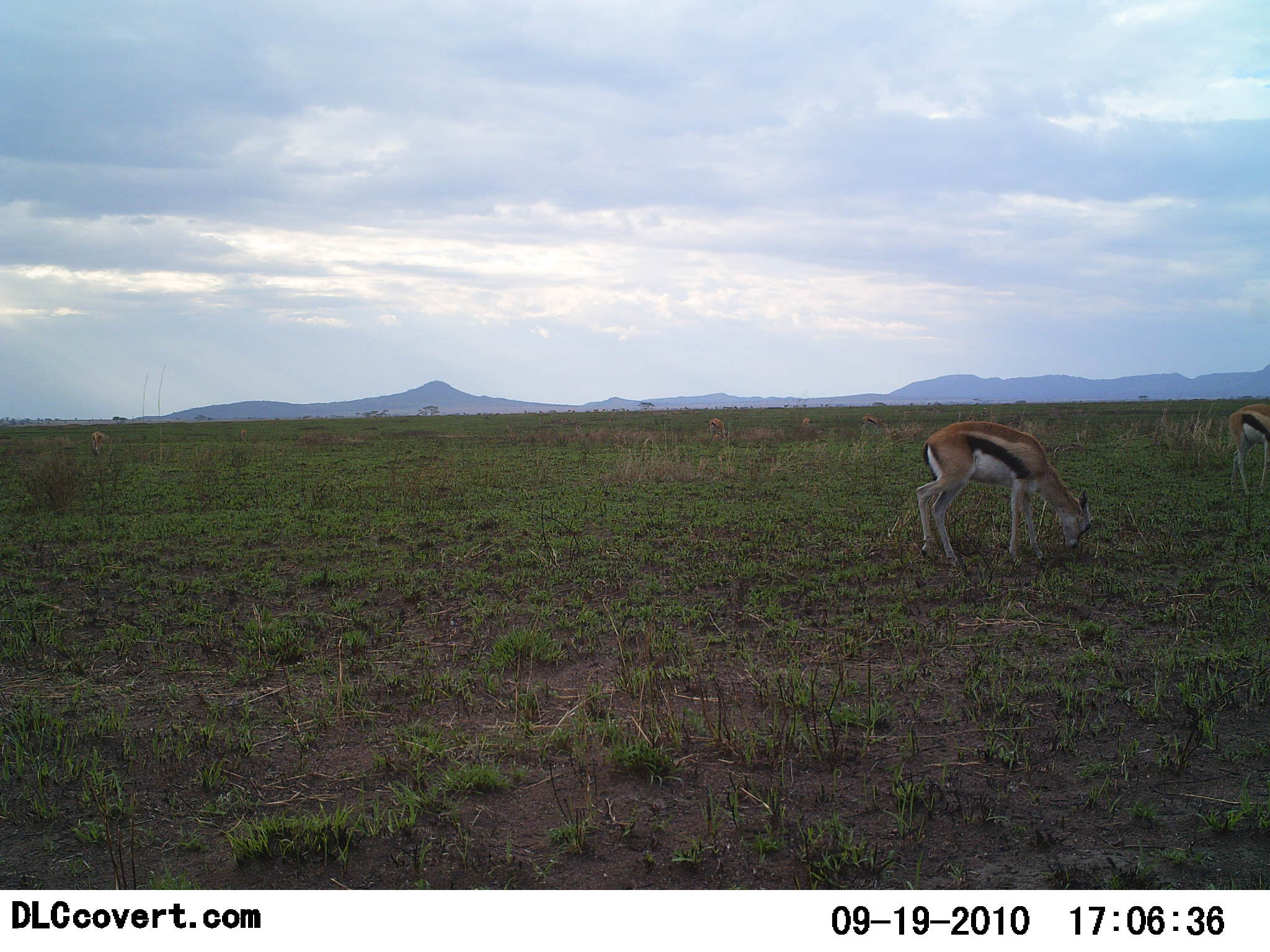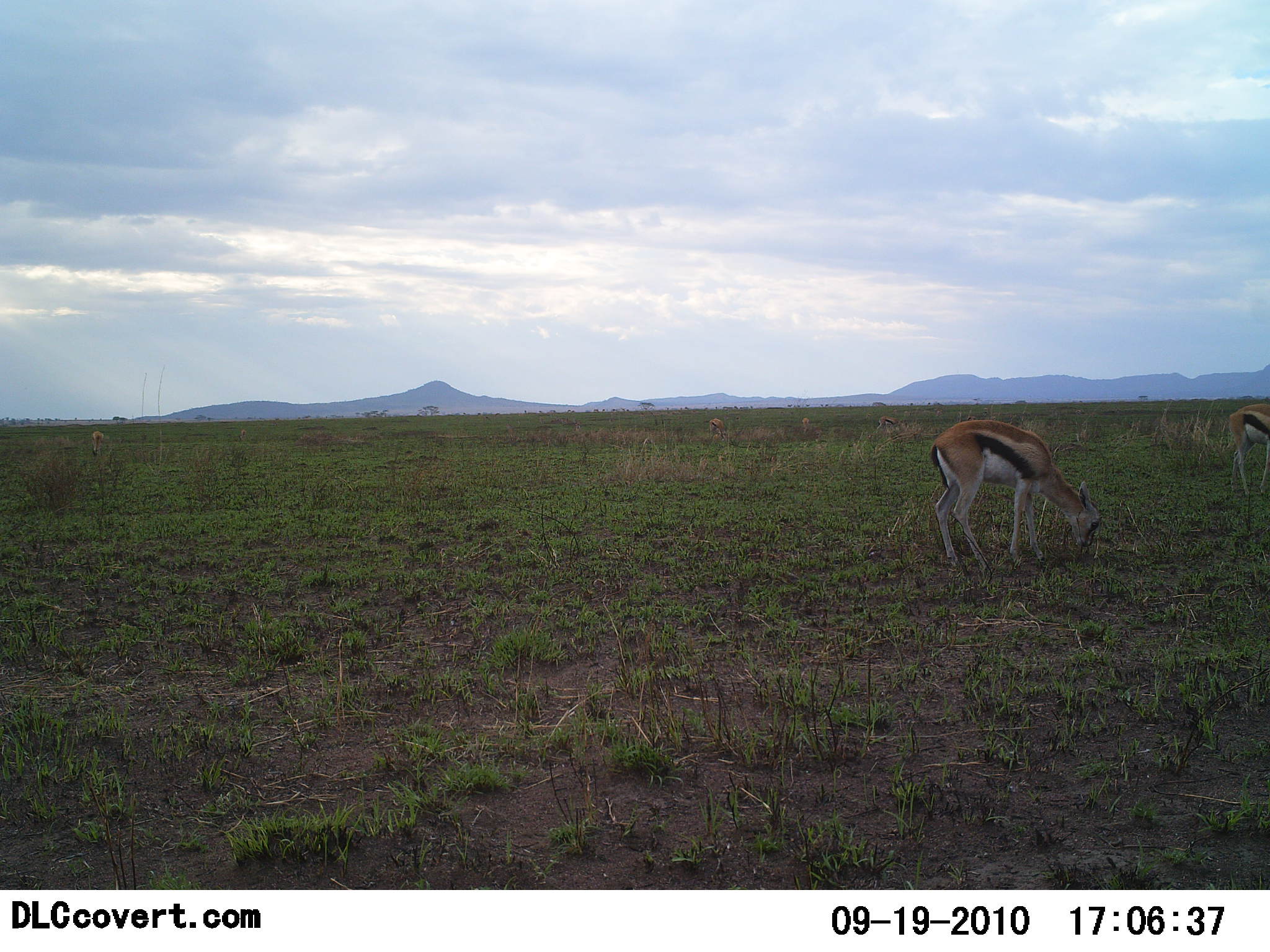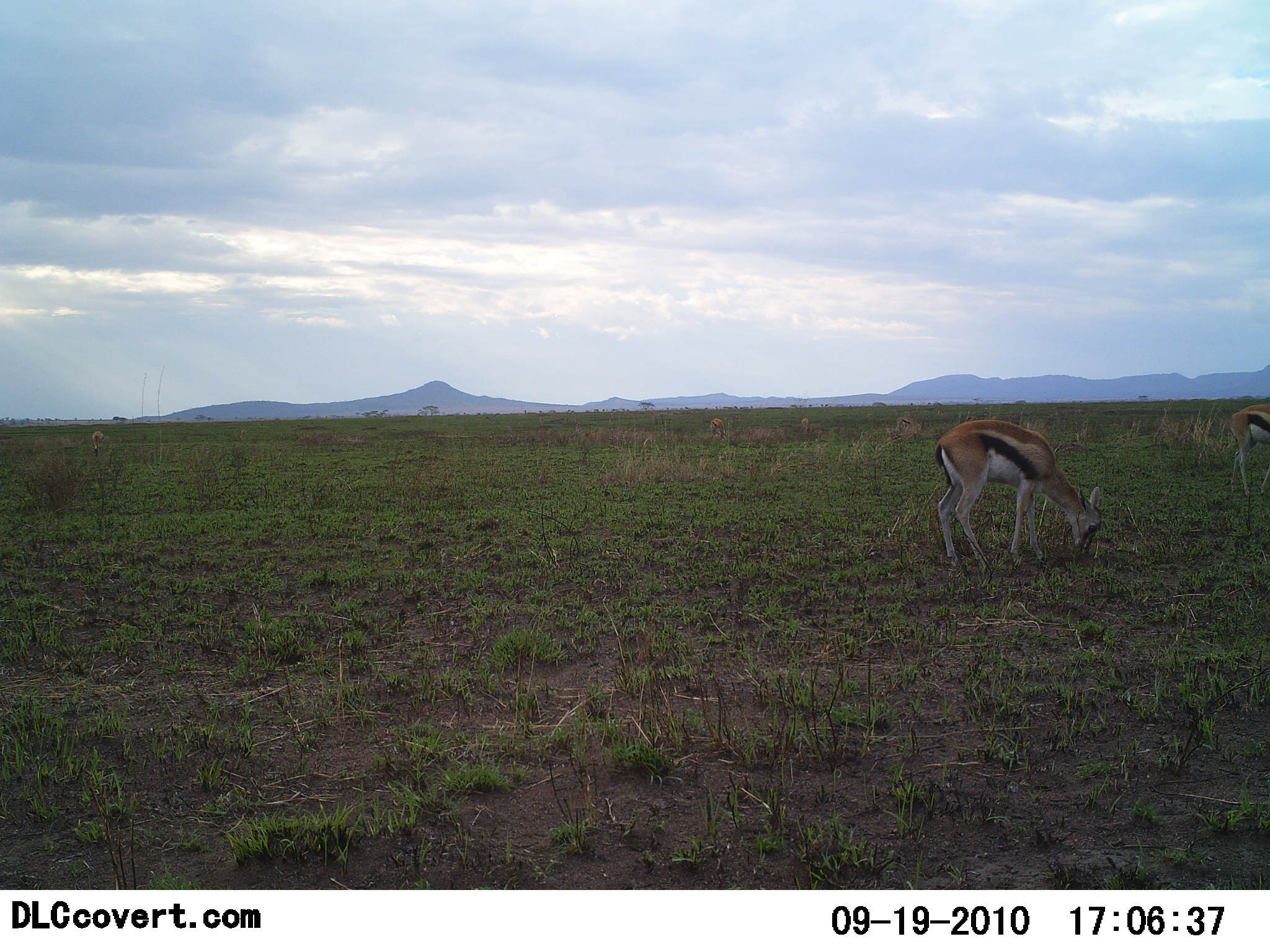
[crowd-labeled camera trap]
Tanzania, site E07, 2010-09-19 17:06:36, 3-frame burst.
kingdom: Animalia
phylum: Chordata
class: Mammalia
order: Artiodactyla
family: Bovidae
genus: Eudorcas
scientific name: Eudorcas thomsonii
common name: thomson's gazelle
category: gazellethomsons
Gazellethomsons (thomson's gazelle) (Eudorcas thomsonii), count 2. Behavior (volunteer vote fractions): standing 14%, resting 7%, moving 0%, interacting 0%. Young present (vote fraction): 7%. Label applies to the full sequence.